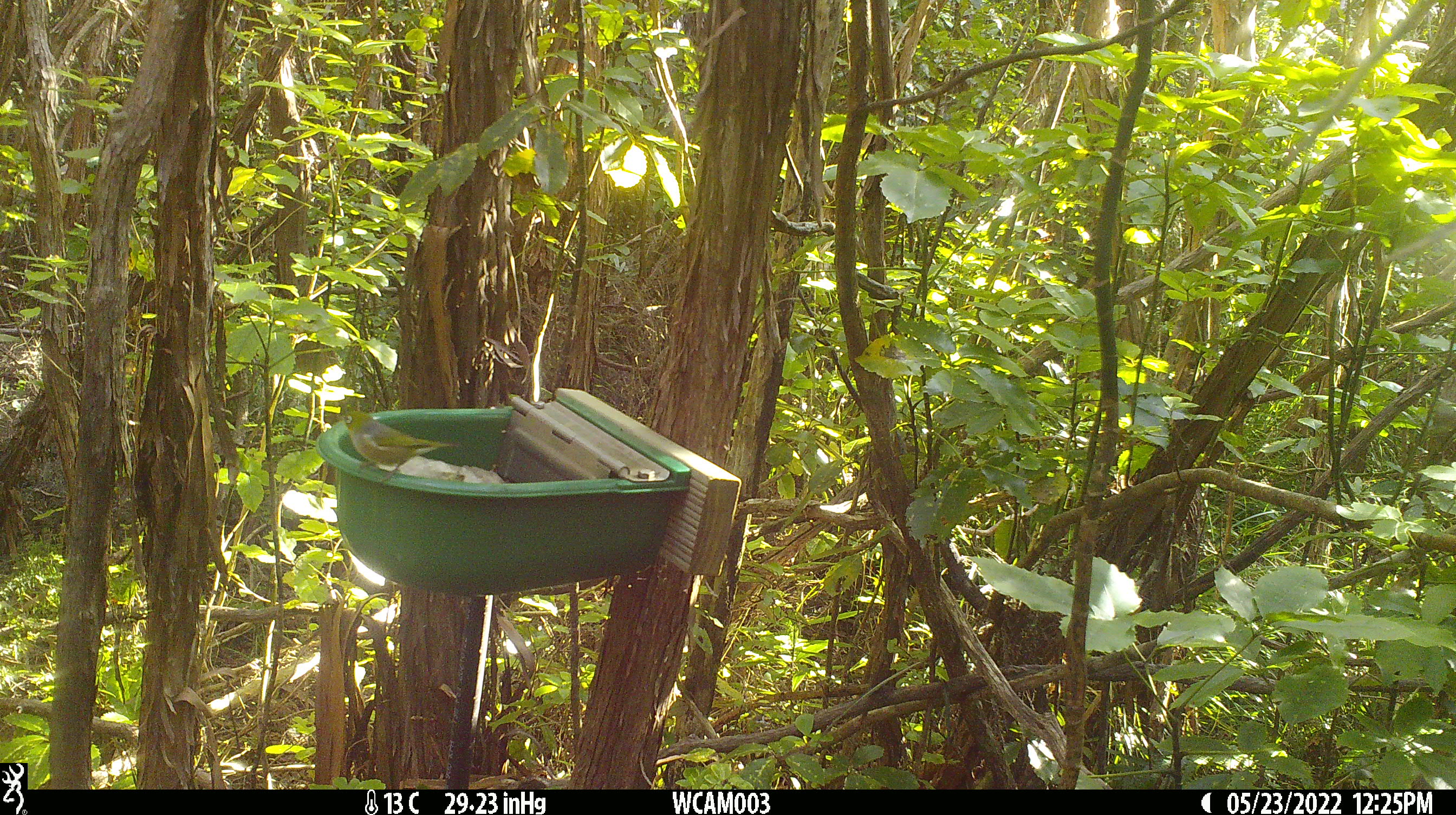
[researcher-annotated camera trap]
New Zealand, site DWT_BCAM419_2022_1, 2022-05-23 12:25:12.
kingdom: Animalia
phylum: Chordata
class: Aves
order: Passeriformes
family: Zosteropidae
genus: Zosterops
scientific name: Zosterops lateralis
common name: silvereye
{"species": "silvereye (Zosterops lateralis)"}